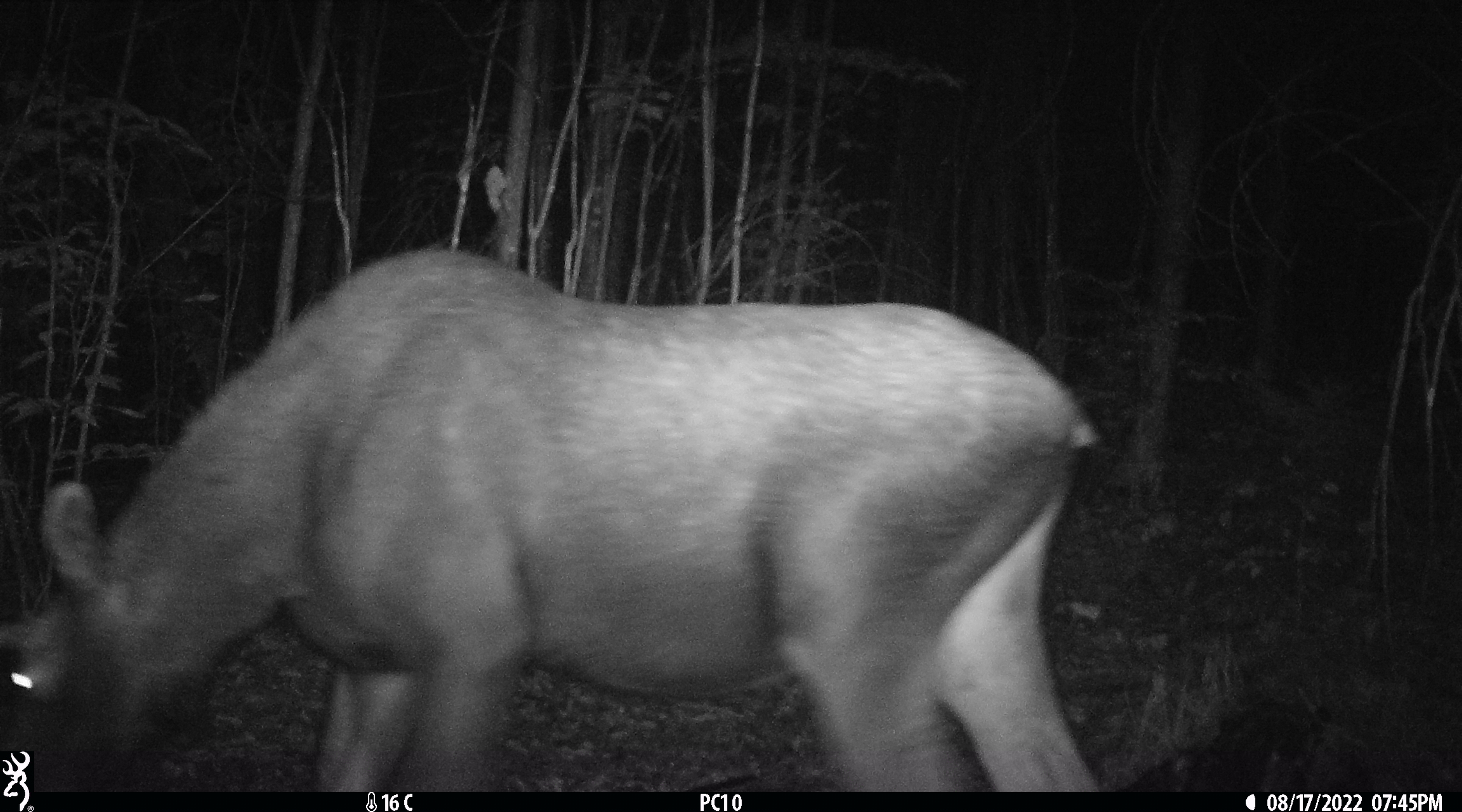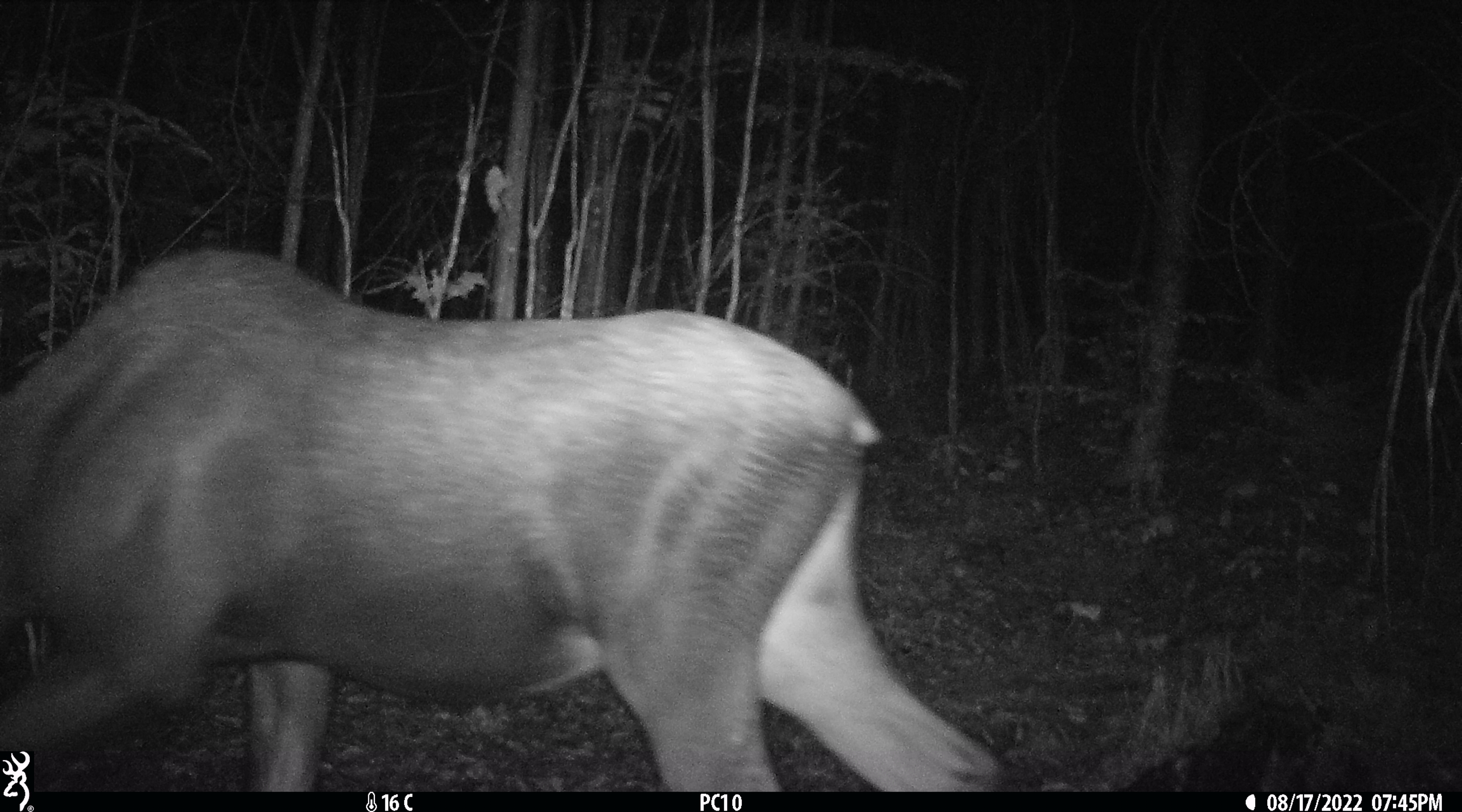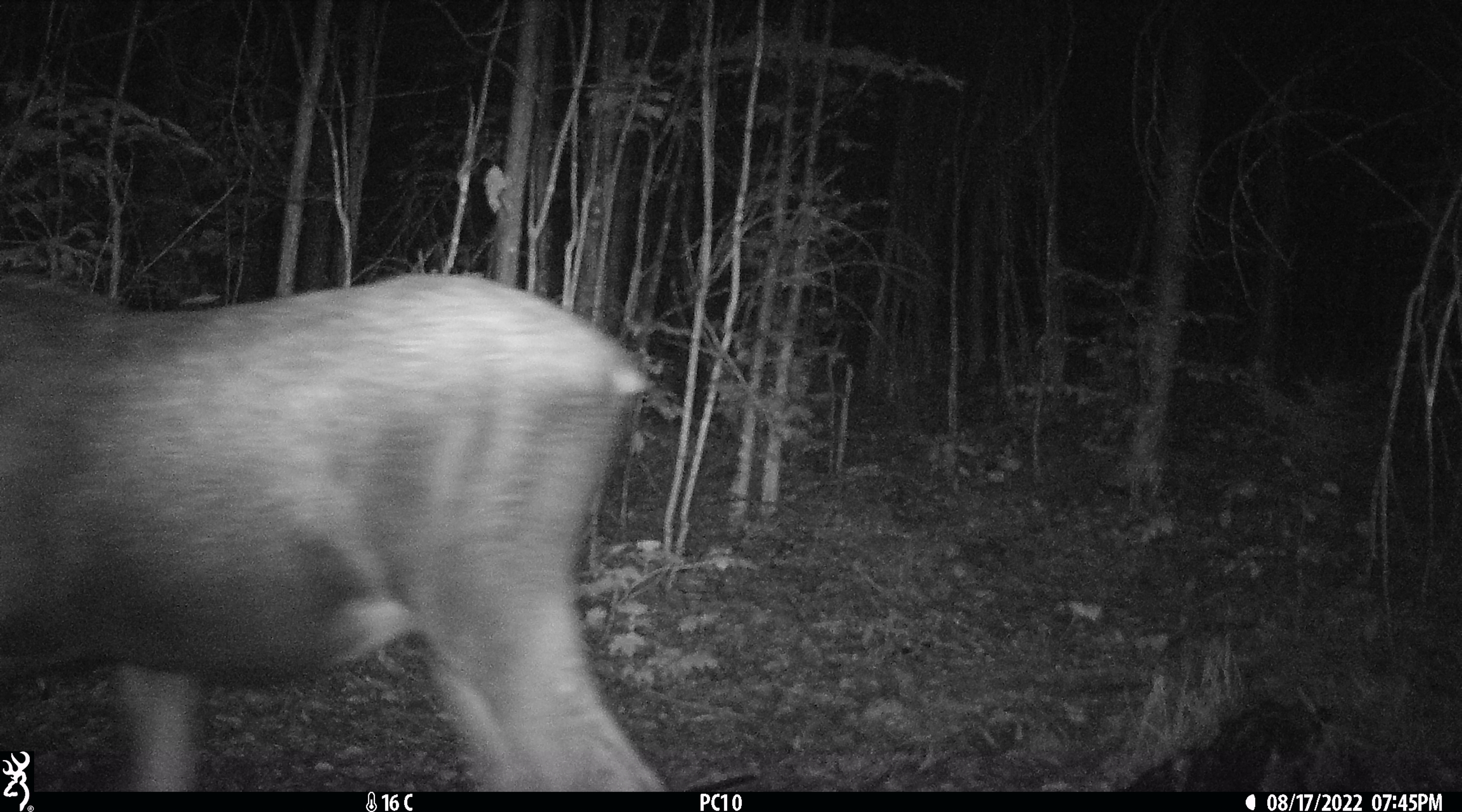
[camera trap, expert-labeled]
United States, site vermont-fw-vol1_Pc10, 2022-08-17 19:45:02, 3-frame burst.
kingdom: Animalia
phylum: Chordata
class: Mammalia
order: Artiodactyla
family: Cervidae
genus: Alces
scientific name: Alces alces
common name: moose